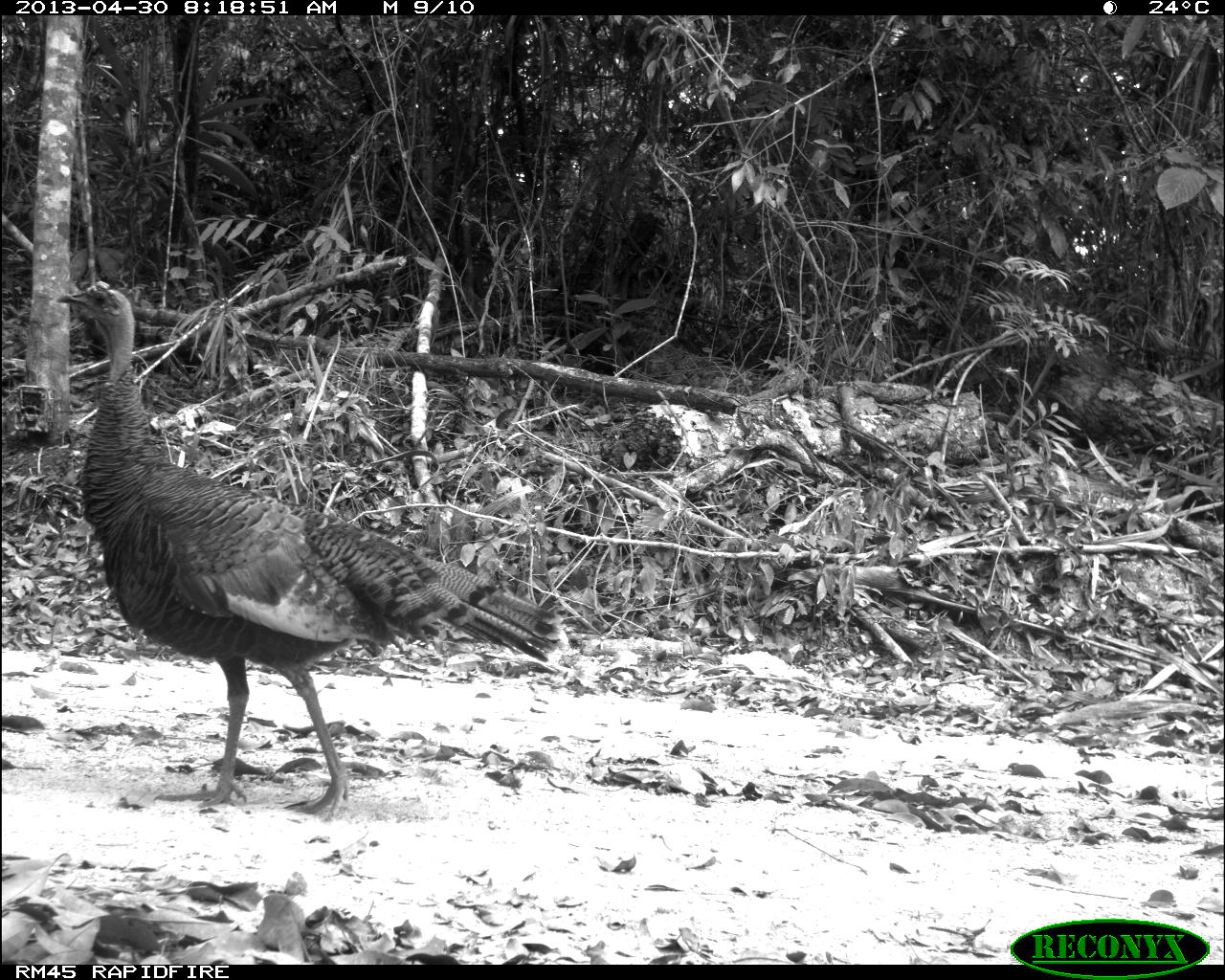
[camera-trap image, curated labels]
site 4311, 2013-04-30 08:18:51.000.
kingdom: Animalia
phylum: Chordata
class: Aves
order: Galliformes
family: Phasianidae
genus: Meleagris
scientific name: Meleagris ocellata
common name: ocellated turkey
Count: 1.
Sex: female.